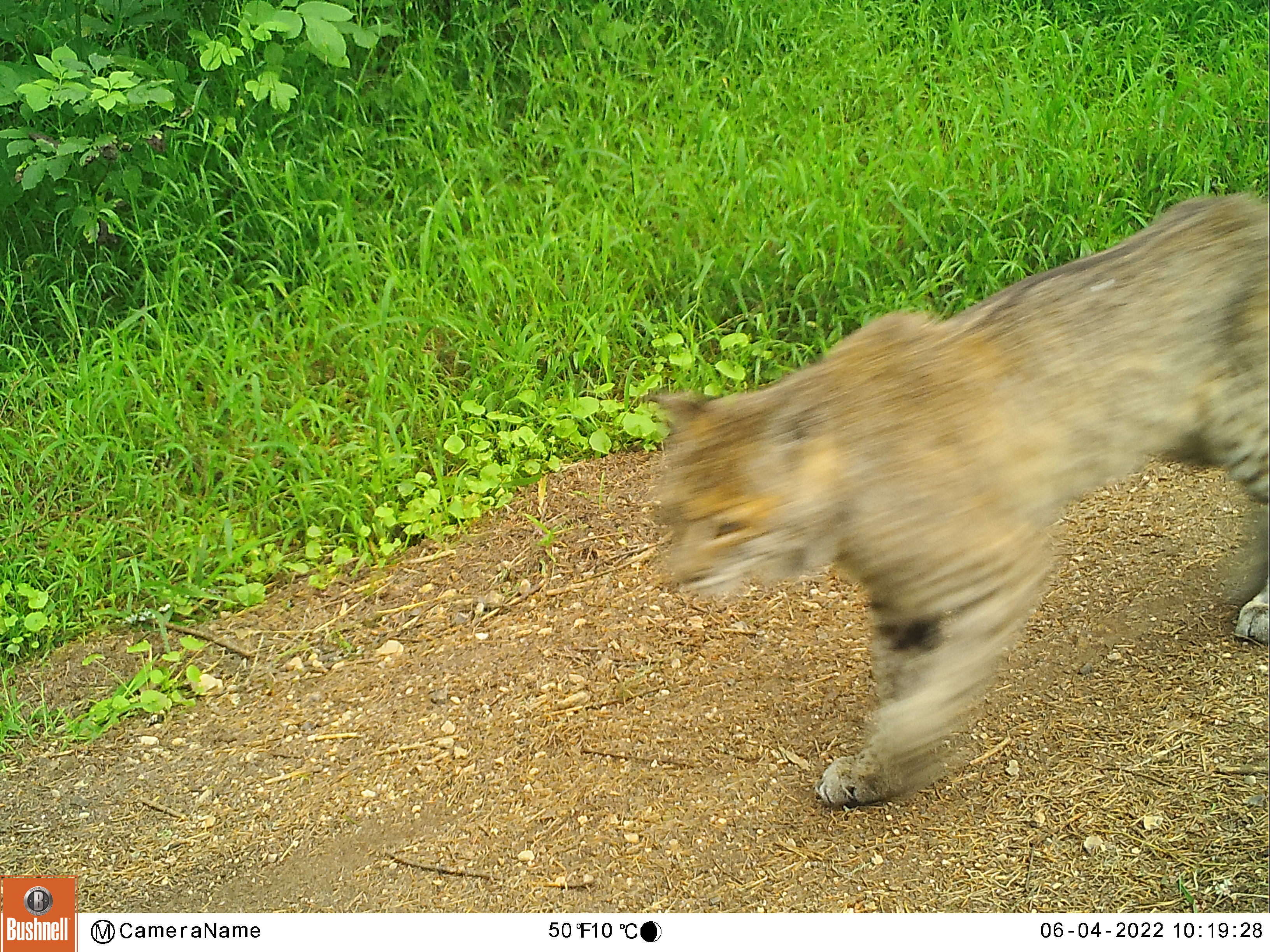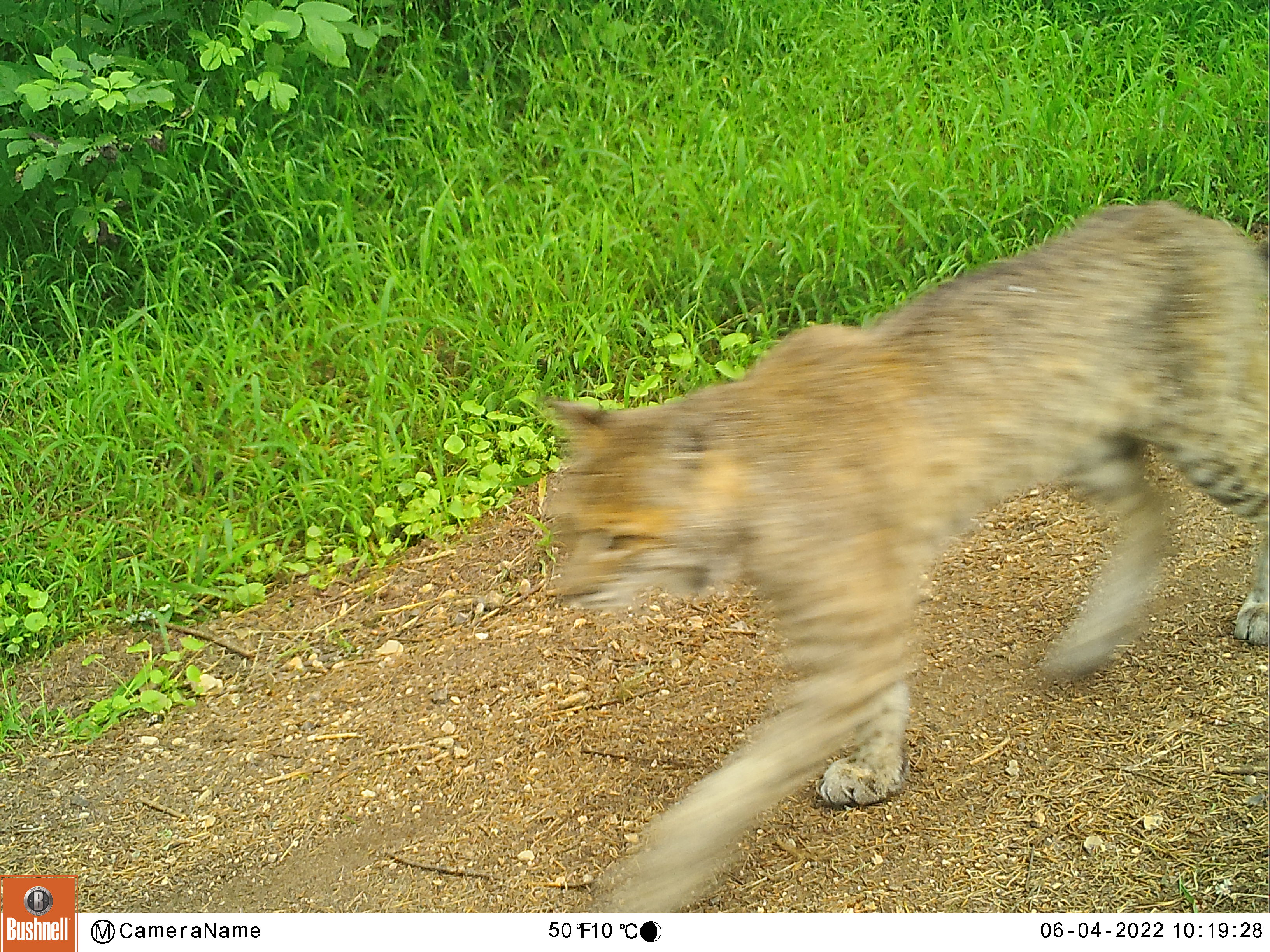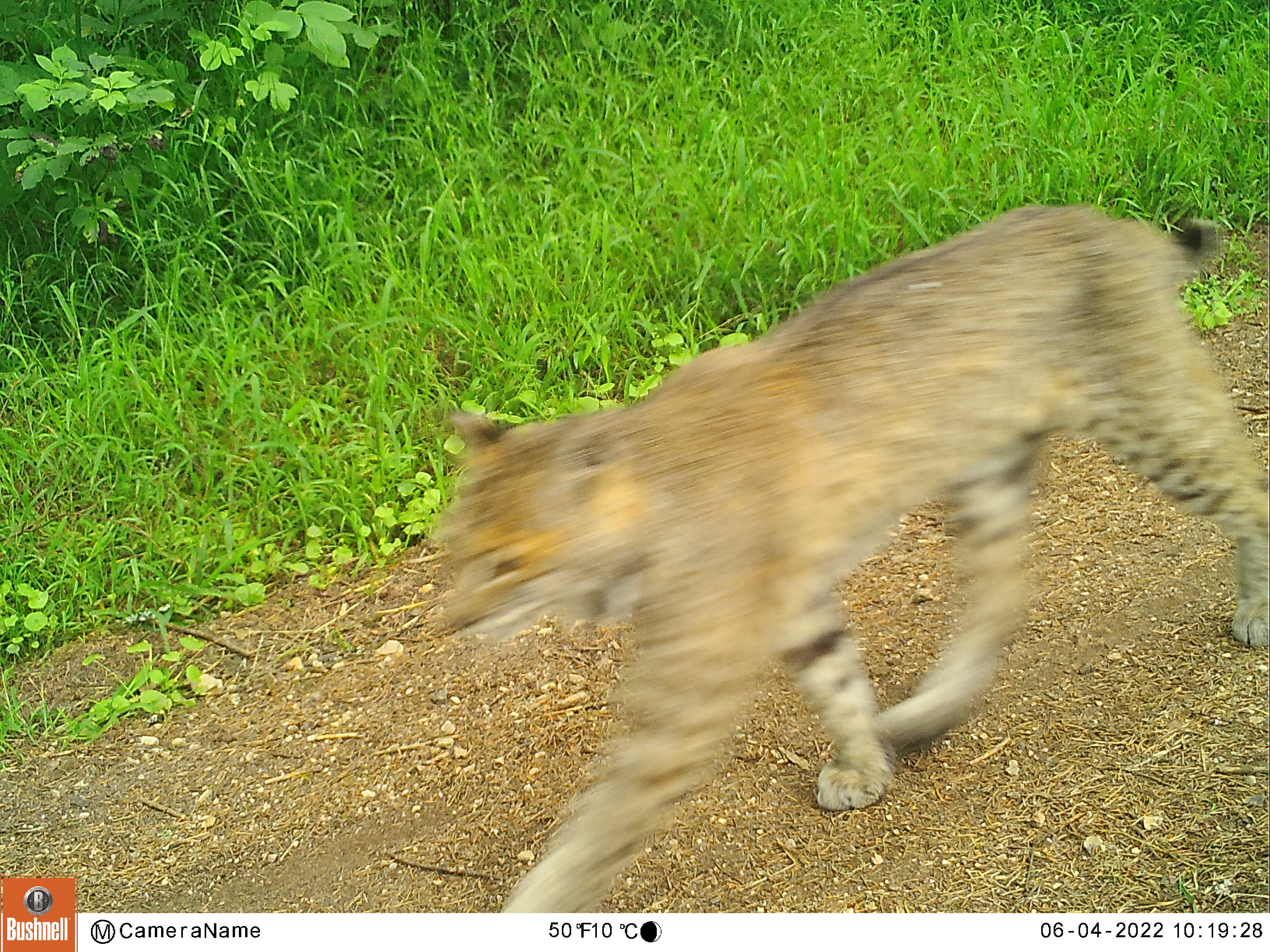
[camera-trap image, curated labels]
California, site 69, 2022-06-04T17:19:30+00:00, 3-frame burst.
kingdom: Animalia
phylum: Chordata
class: Mammalia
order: Carnivora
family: Felidae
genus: Lynx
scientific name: Lynx rufus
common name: bobcat